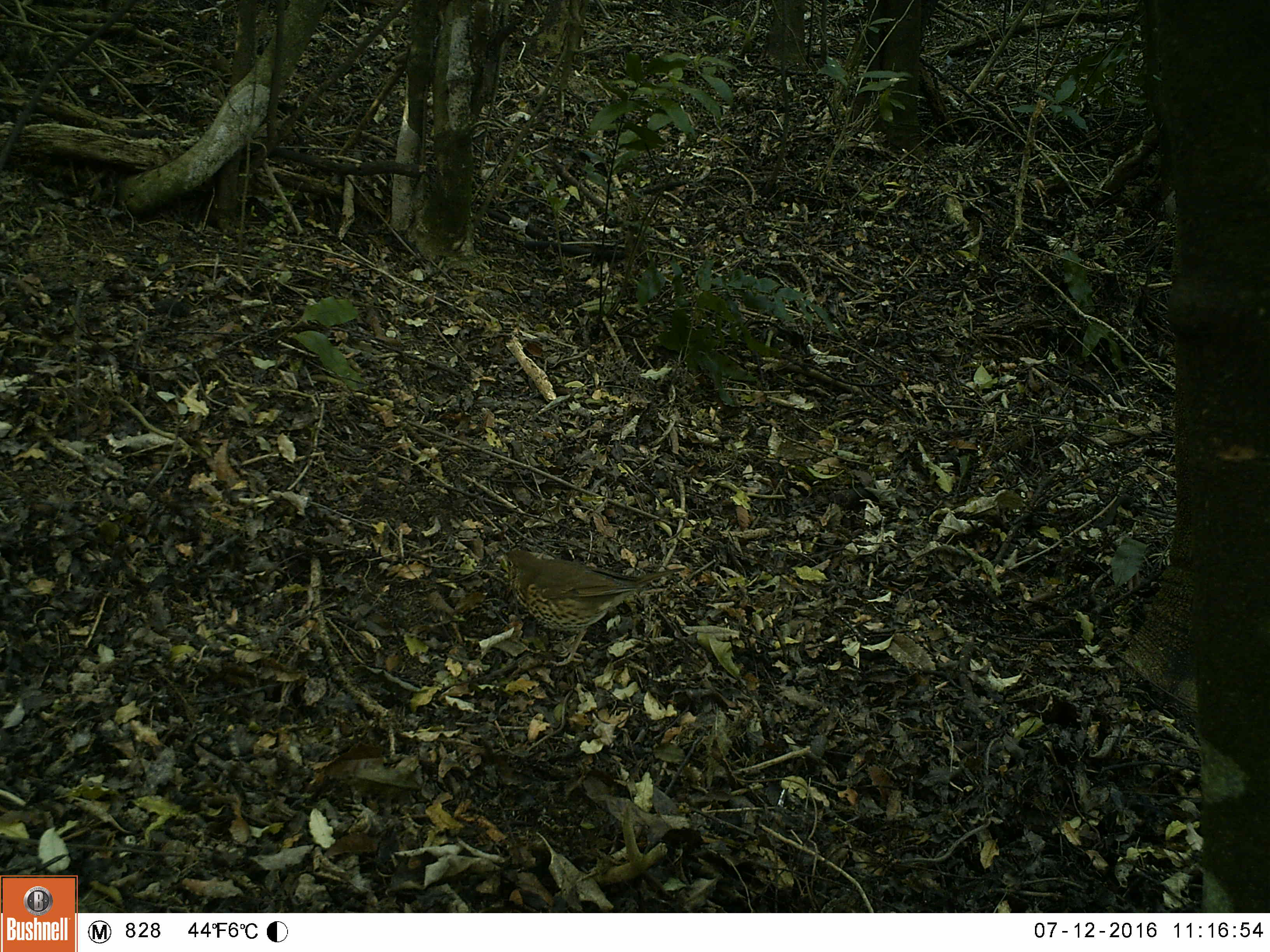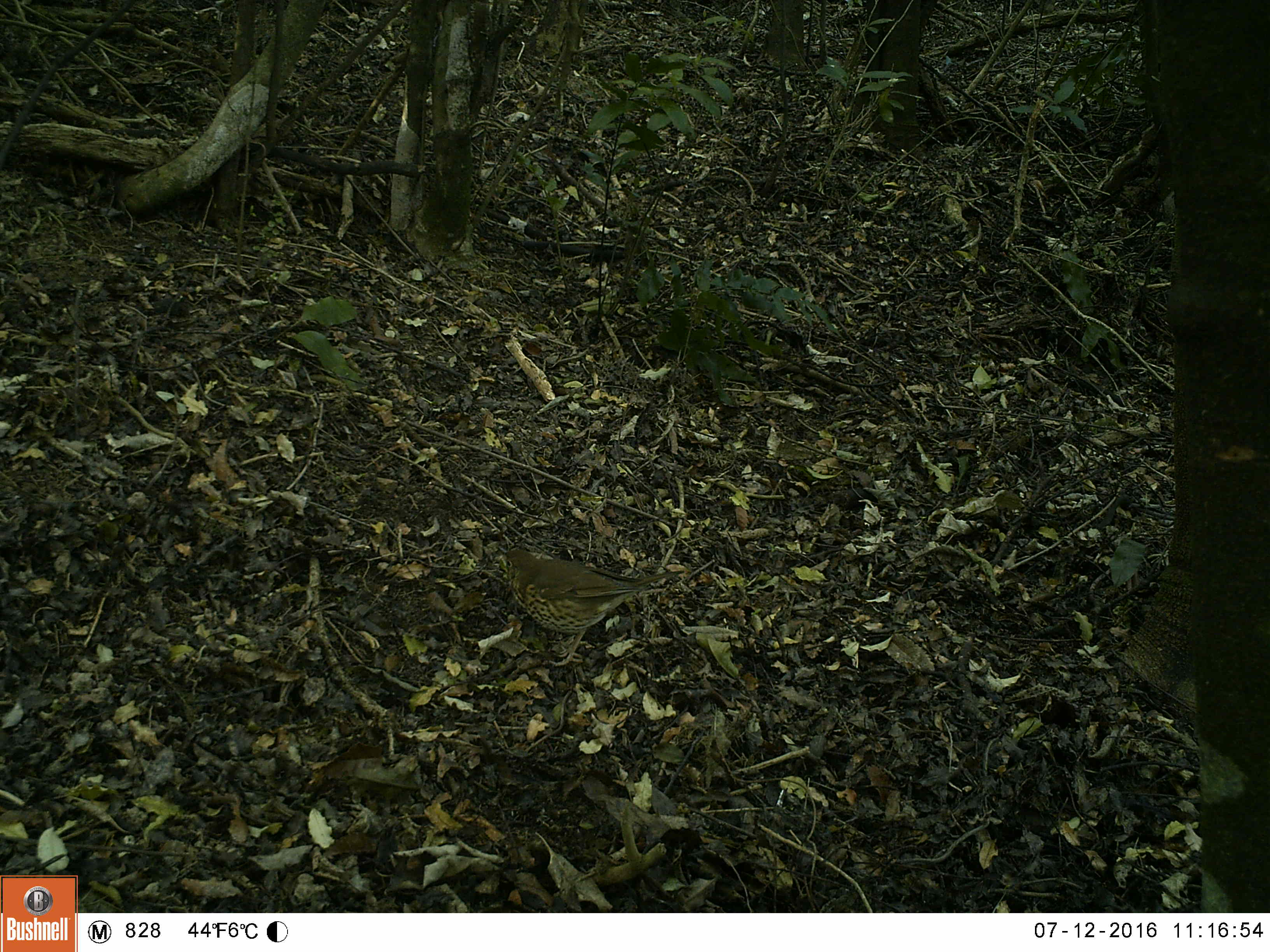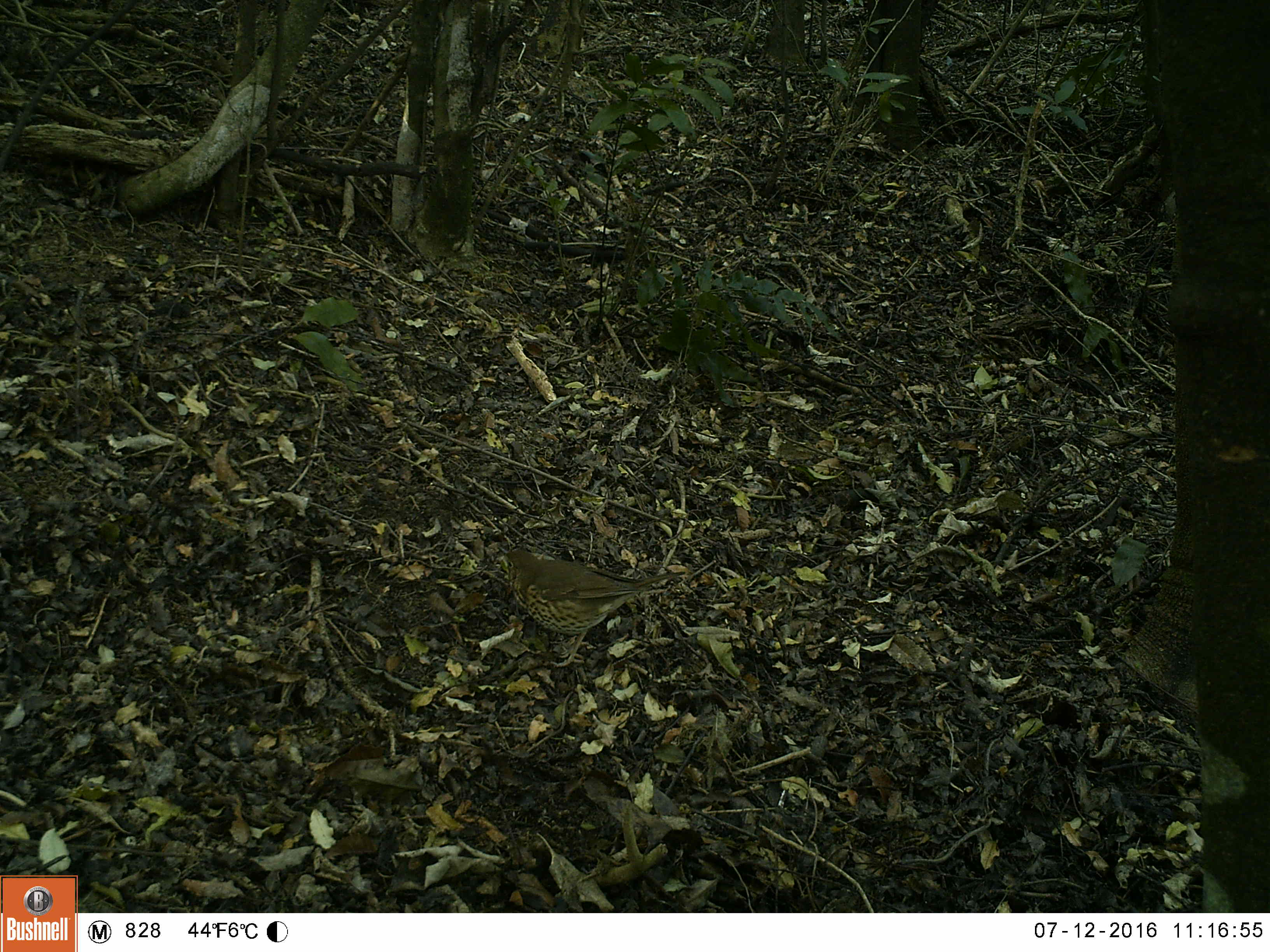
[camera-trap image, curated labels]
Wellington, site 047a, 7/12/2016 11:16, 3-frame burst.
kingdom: Animalia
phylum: Chordata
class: Aves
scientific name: Aves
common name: bird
Bird (Aves).